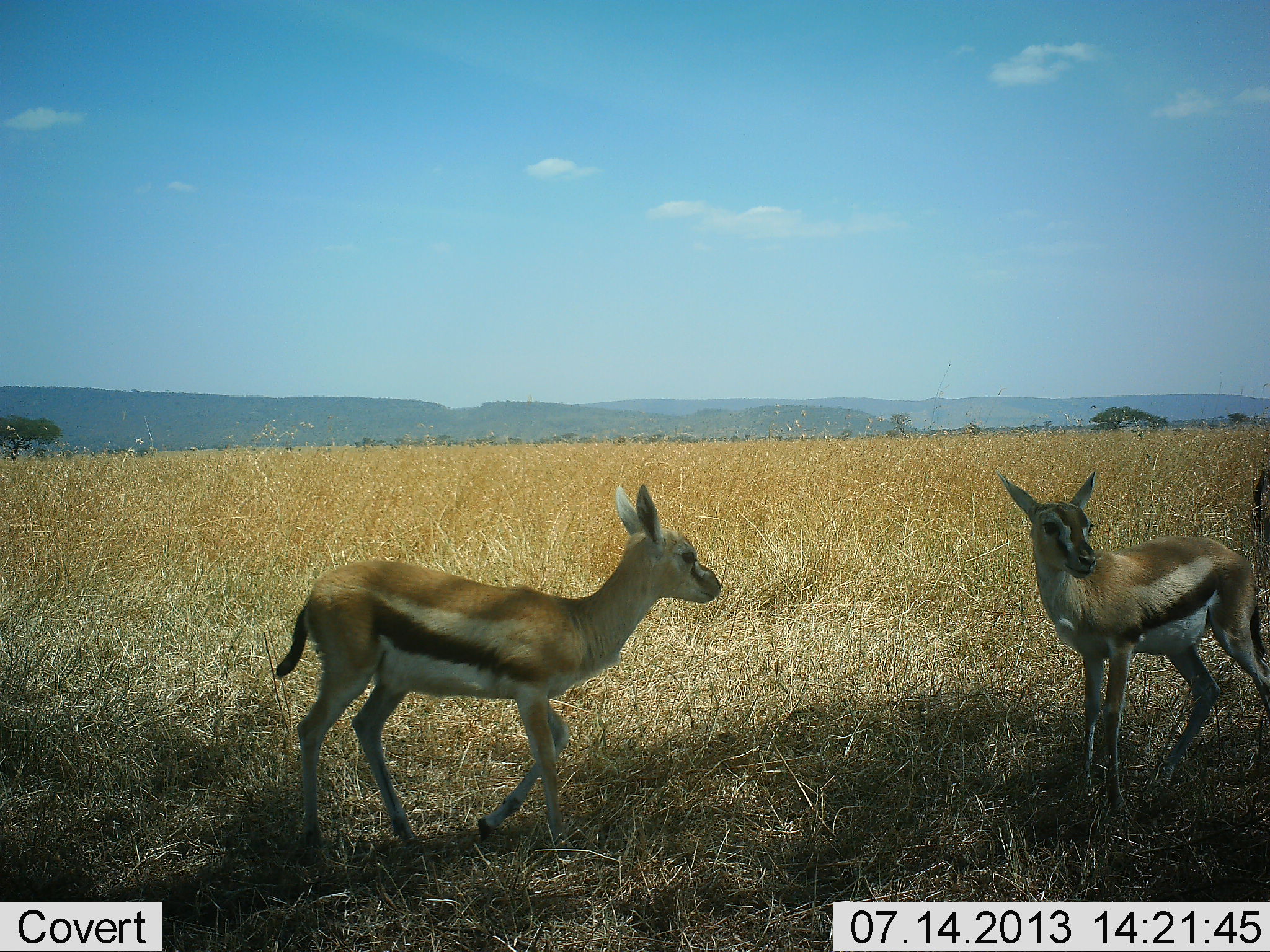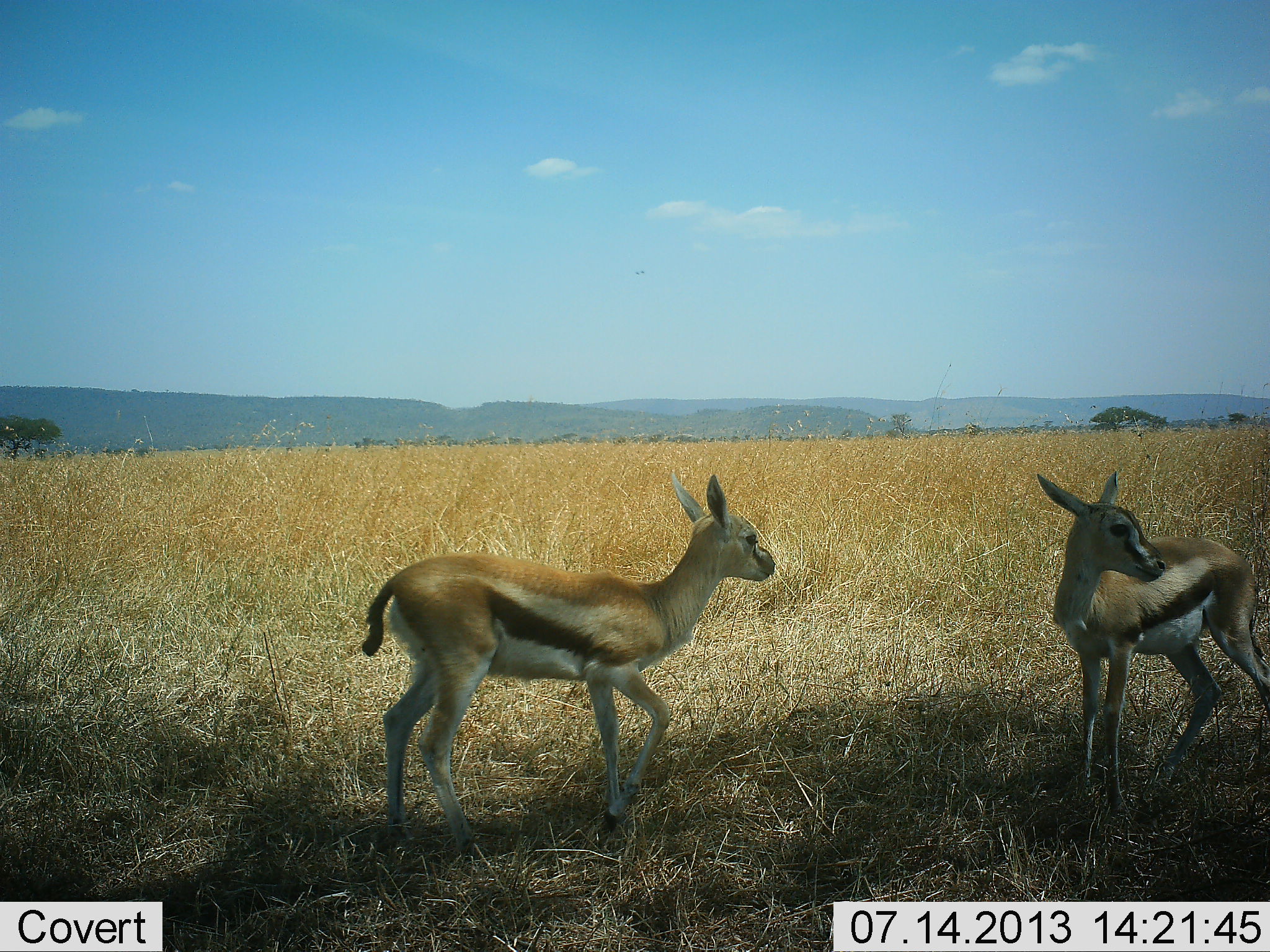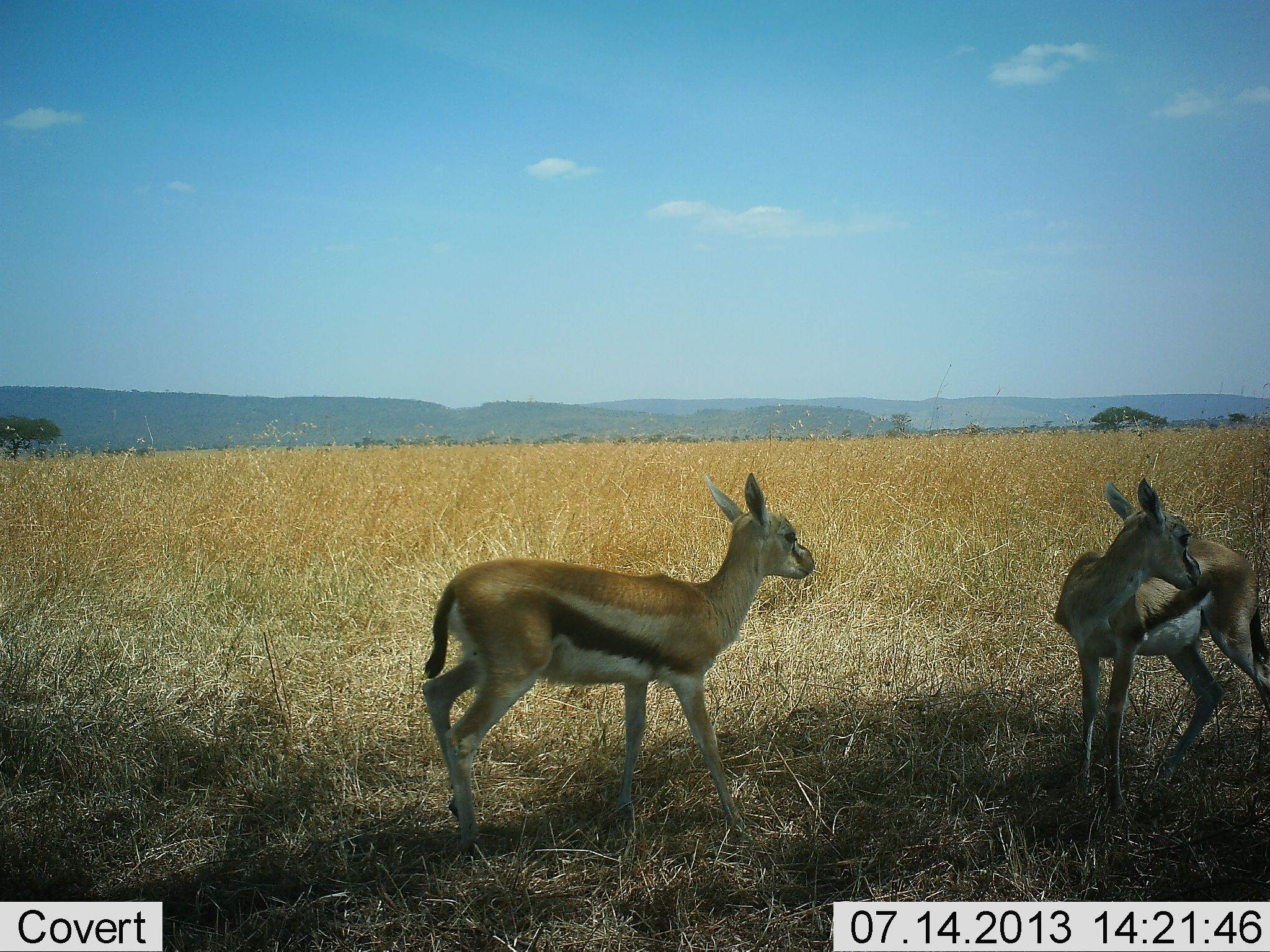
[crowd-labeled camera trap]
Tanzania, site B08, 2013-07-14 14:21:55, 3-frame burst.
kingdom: Animalia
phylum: Chordata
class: Mammalia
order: Artiodactyla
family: Bovidae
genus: Eudorcas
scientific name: Eudorcas thomsonii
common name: thomson's gazelle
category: gazellethomsons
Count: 3.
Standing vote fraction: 90%.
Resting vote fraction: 0%.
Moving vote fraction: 60%.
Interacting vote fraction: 0%.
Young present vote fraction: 40%.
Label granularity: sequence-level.